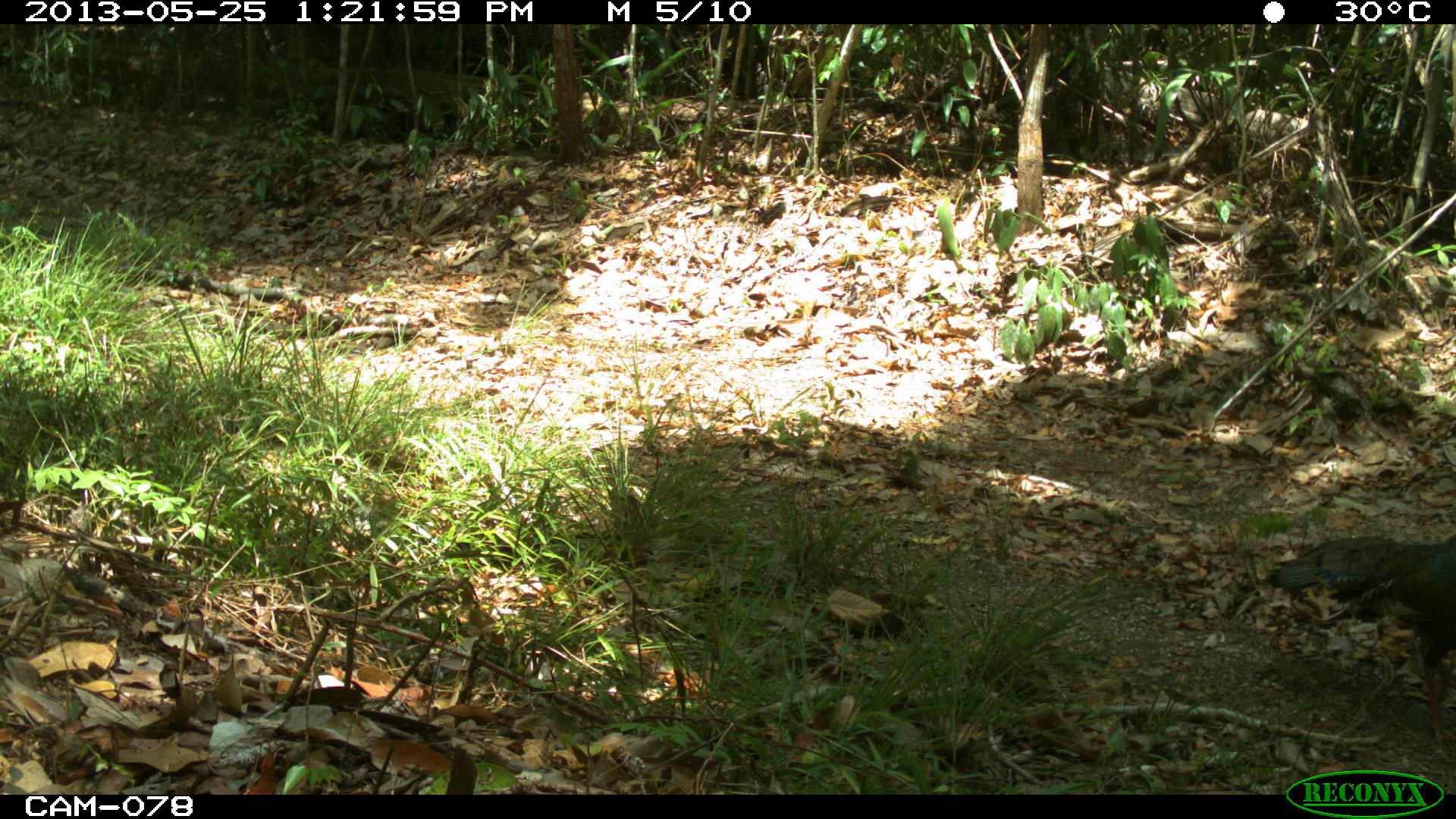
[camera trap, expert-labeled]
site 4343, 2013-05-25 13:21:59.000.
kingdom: Animalia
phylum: Chordata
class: Aves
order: Galliformes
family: Phasianidae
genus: Meleagris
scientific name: Meleagris ocellata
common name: ocellated turkey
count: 1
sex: female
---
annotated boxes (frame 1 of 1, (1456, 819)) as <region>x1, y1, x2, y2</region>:
meleagris ocellata: <region>1256, 531, 1456, 746</region>